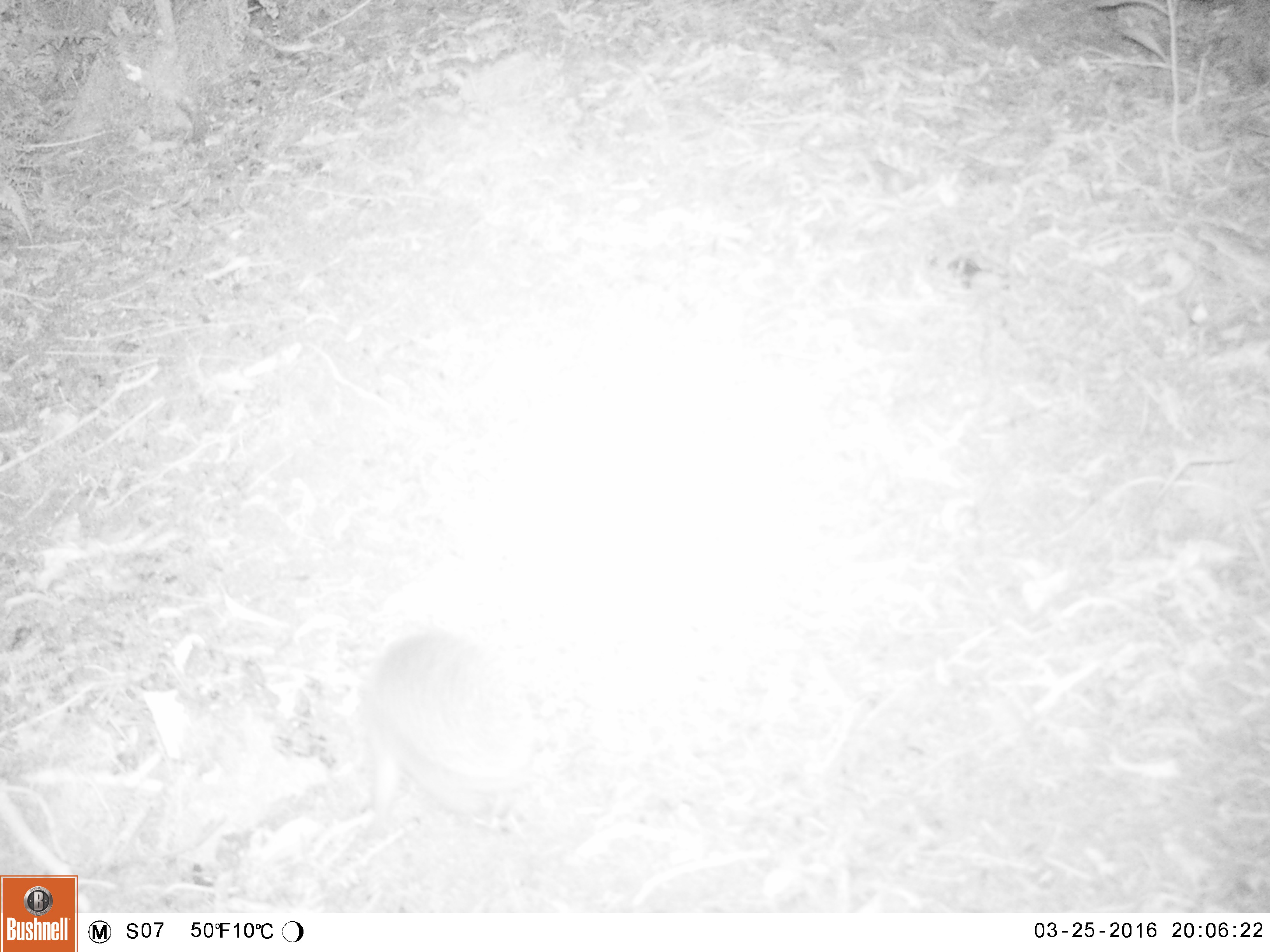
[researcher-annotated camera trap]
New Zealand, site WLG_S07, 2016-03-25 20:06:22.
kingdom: Animalia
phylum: Chordata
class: Mammalia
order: Eulipotyphla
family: Erinaceidae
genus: Erinaceus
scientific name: Erinaceus europaeus europaeus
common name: european hedgehog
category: hedgehog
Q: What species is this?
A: Hedgehog (european hedgehog) (Erinaceus europaeus europaeus).